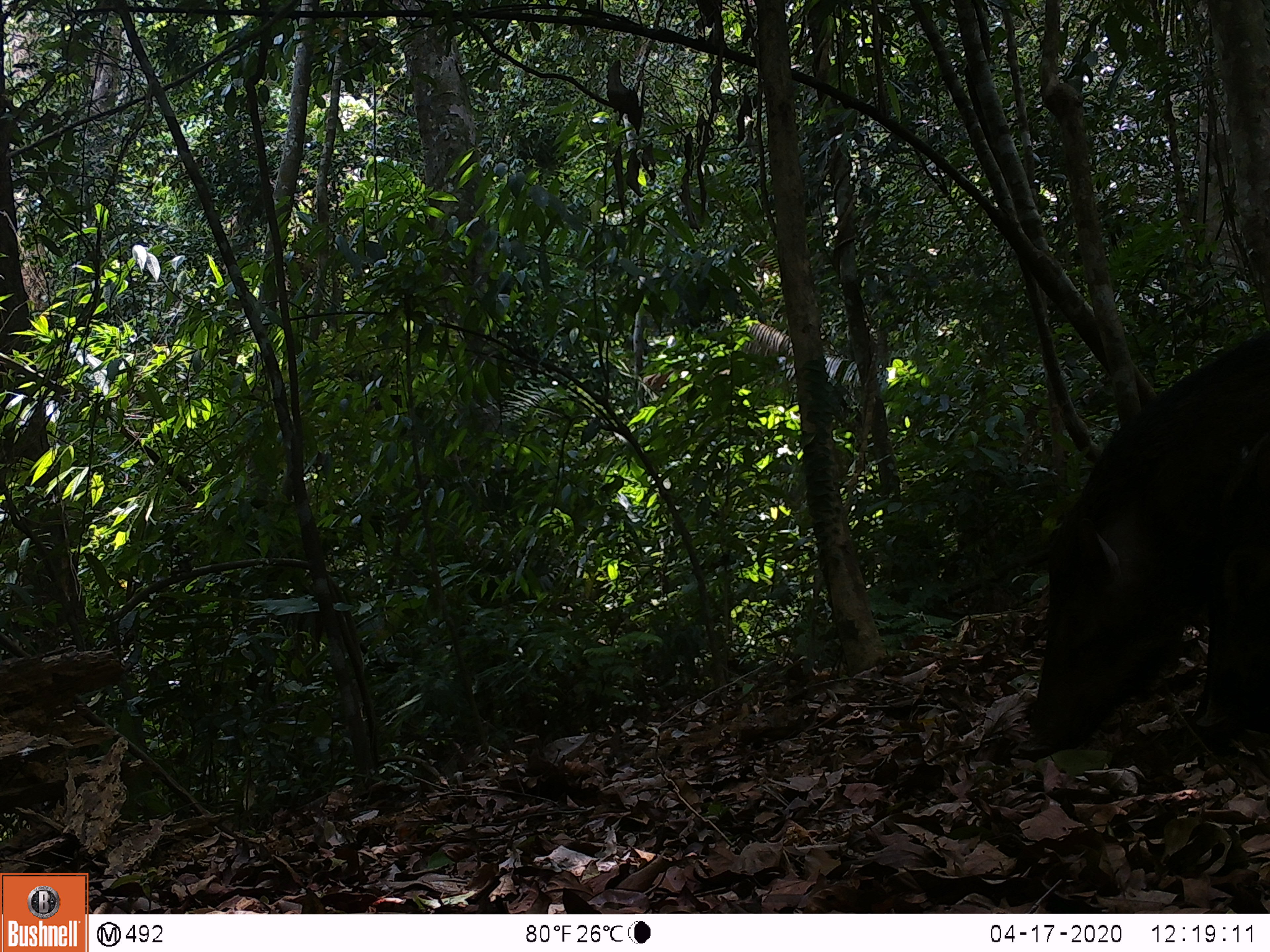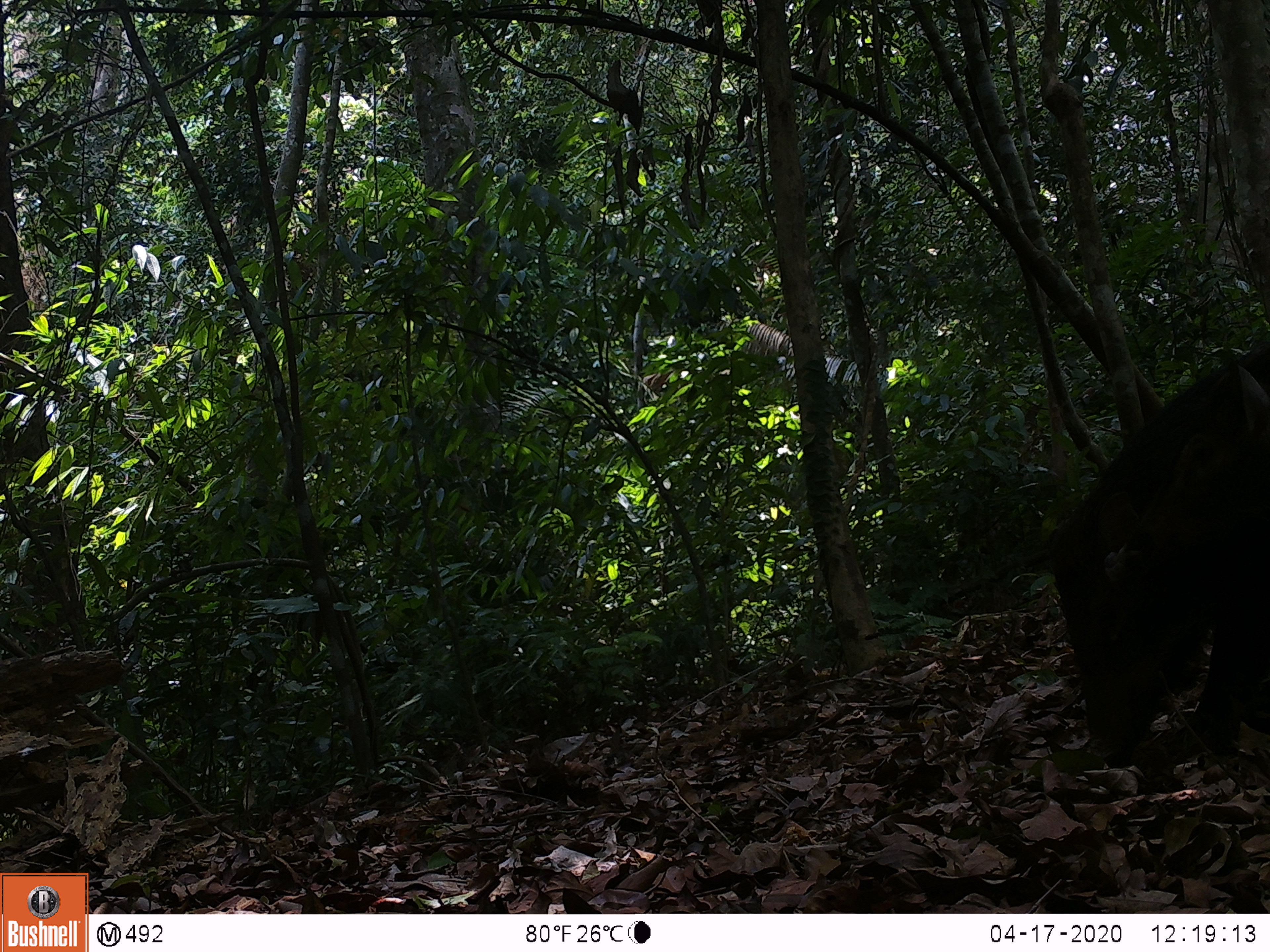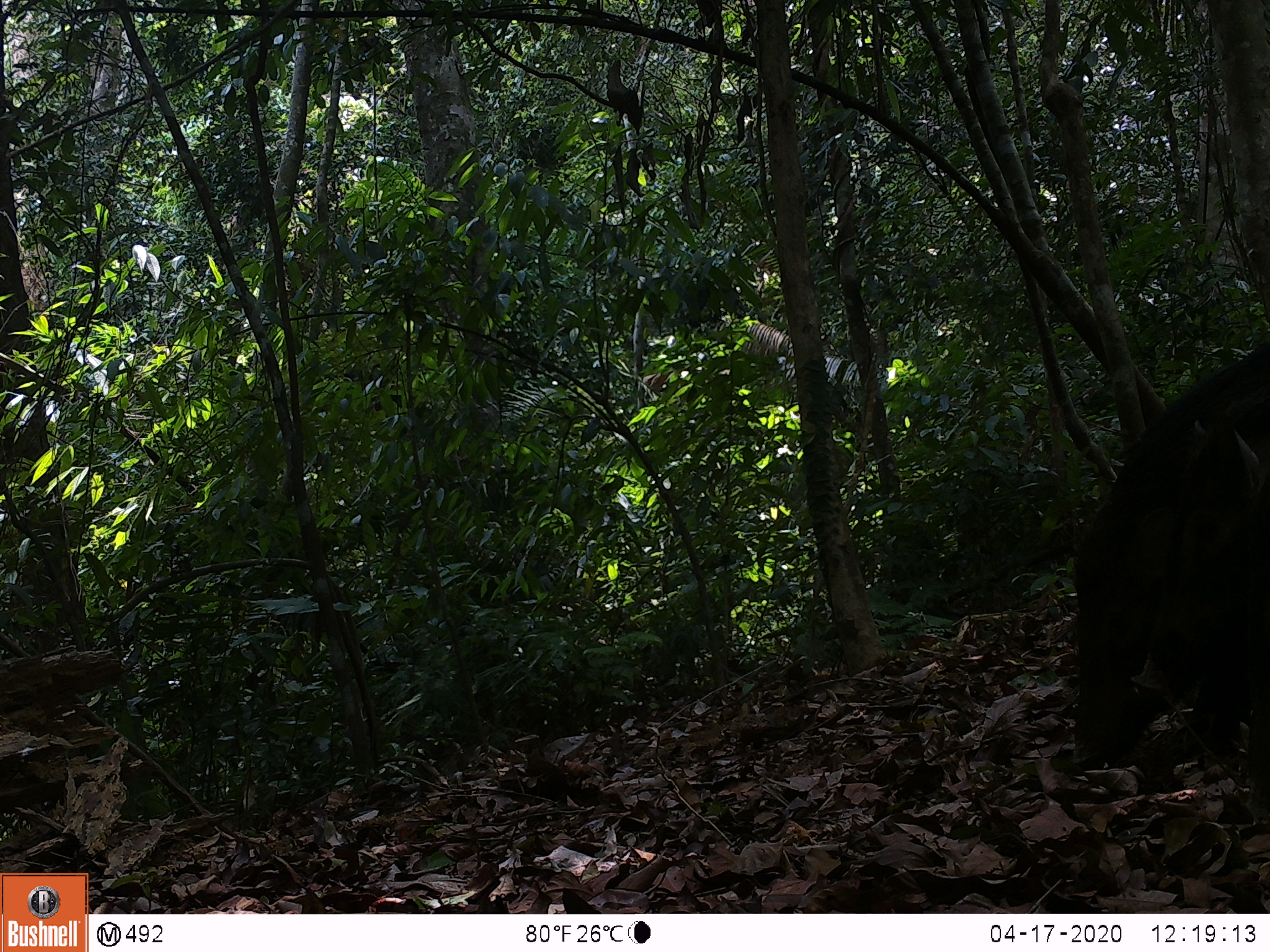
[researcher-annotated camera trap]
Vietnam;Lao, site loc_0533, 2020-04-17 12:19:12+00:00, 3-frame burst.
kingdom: Animalia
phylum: Chordata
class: Mammalia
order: Artiodactyla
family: Suidae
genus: Sus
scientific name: Sus scrofa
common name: eurasian wild pig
Eurasian wild pig (Sus scrofa). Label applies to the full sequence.